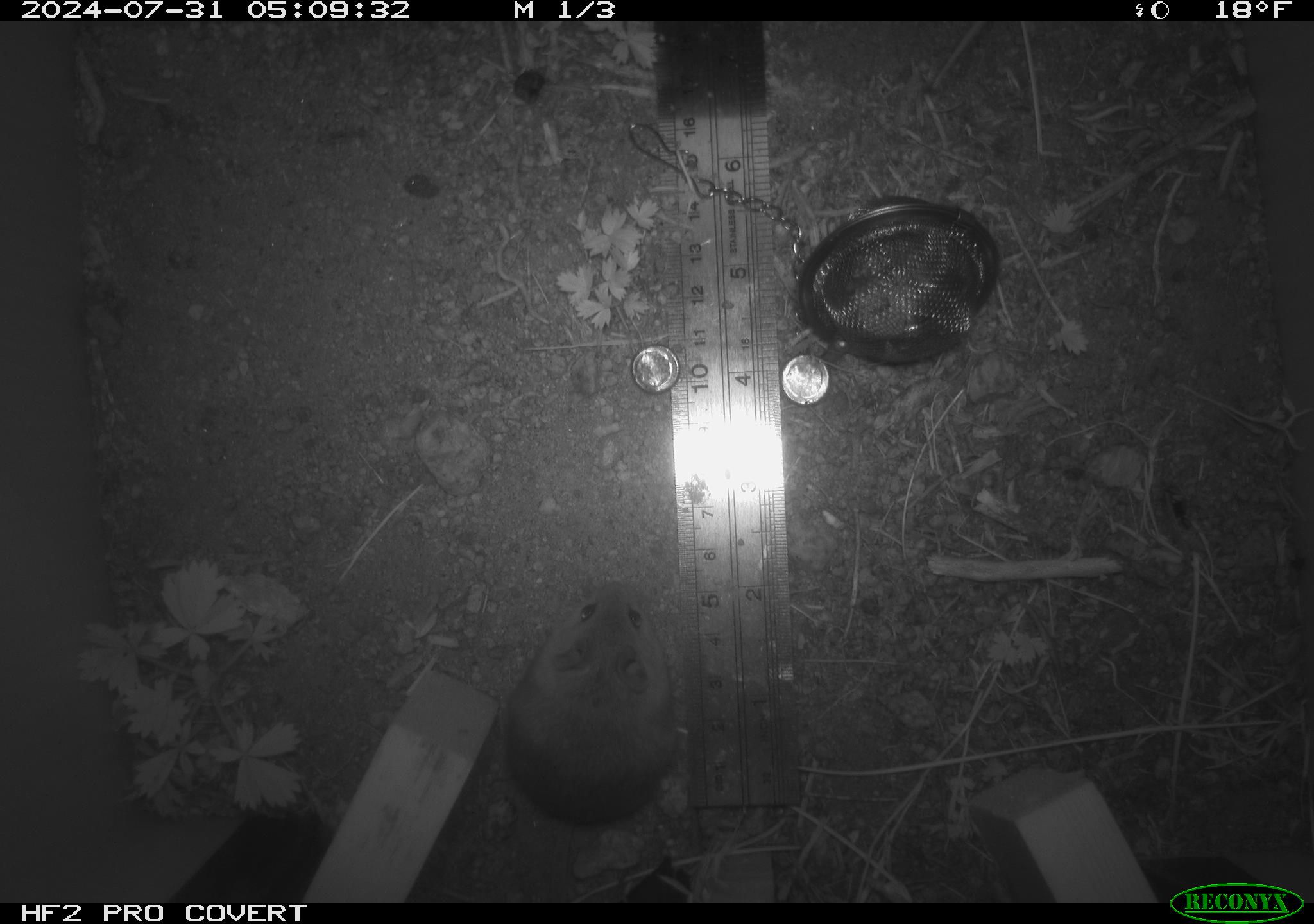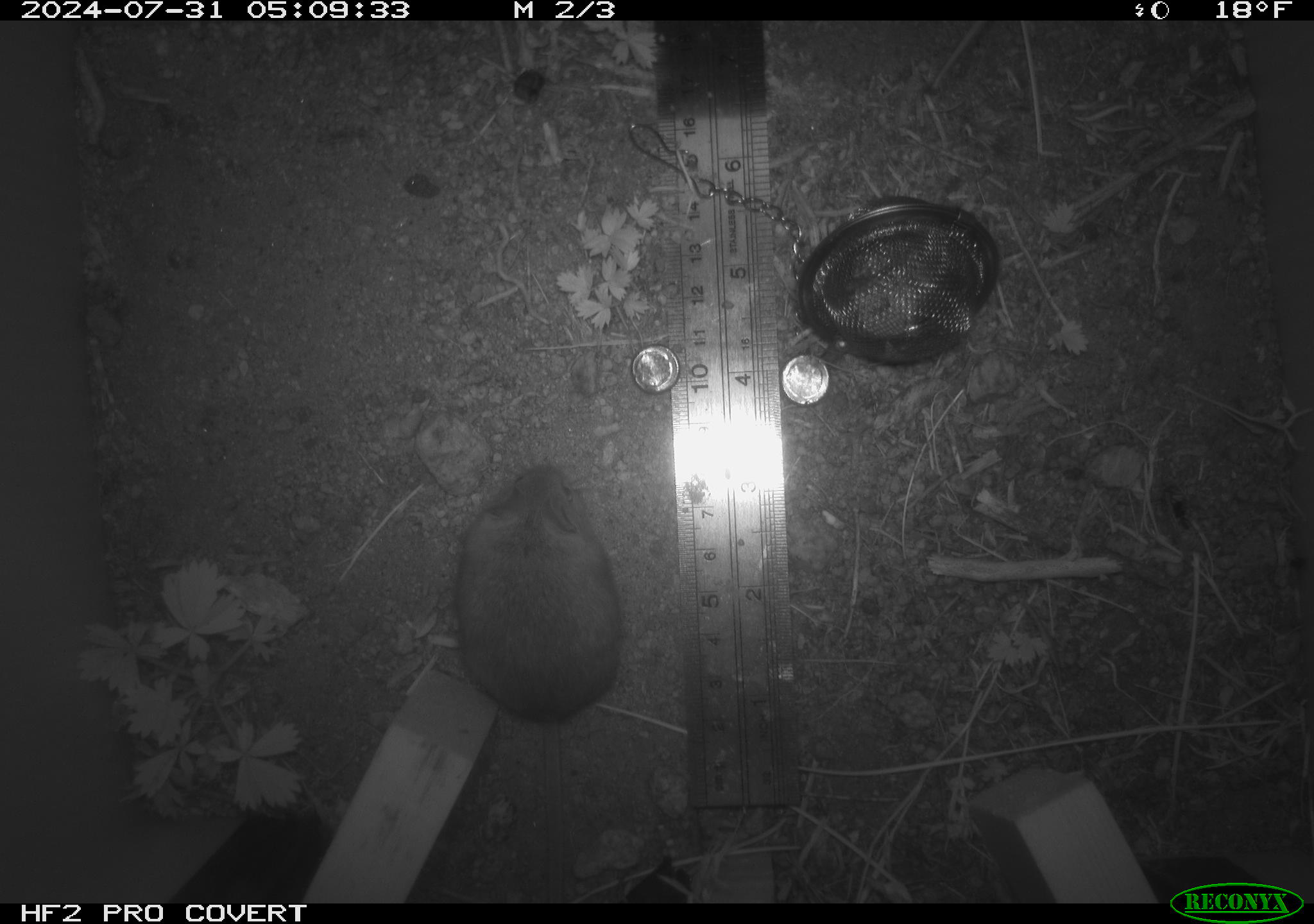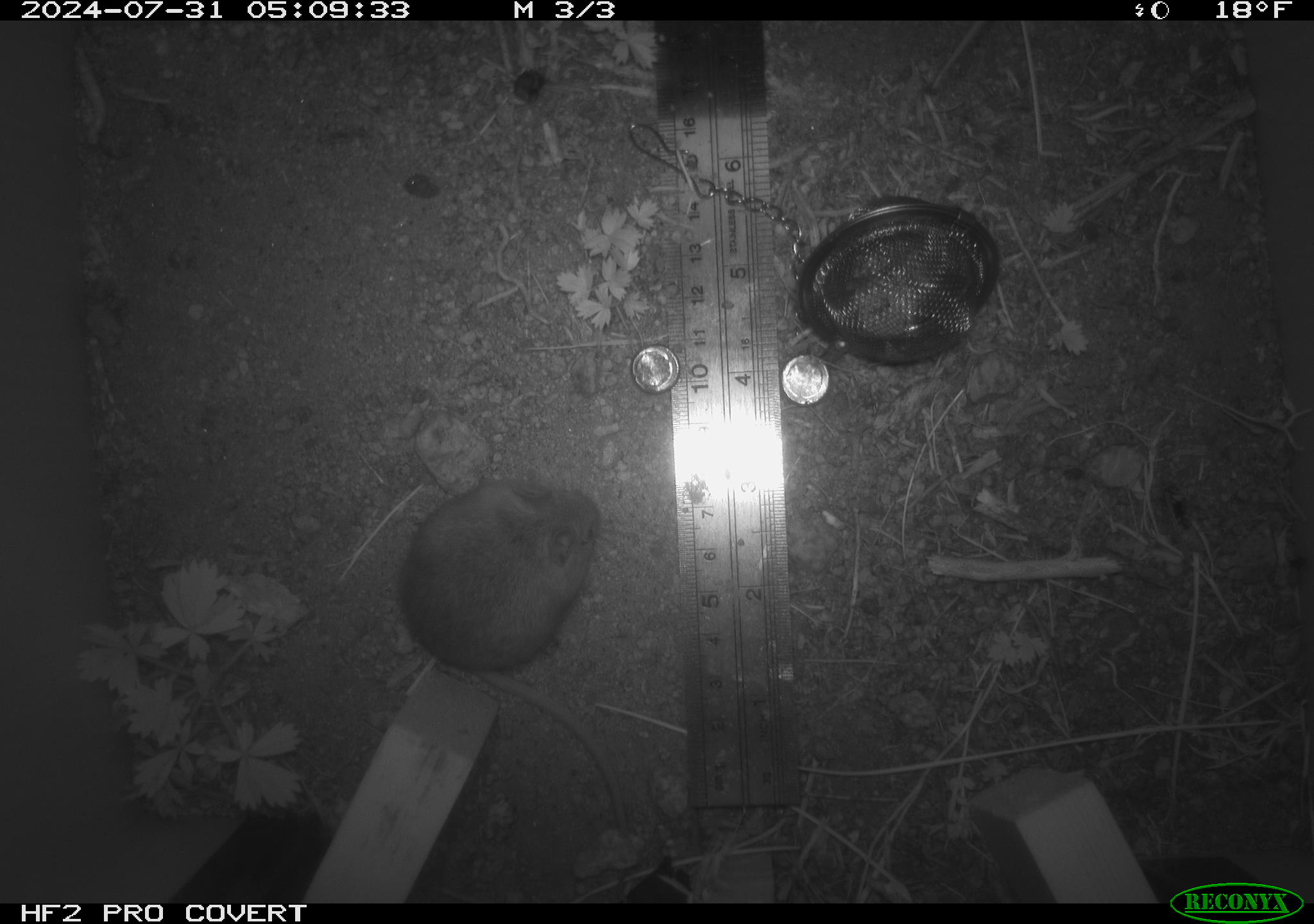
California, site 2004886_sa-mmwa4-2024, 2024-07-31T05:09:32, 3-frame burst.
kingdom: Animalia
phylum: Chordata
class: Mammalia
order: Rodentia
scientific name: Rodentia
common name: mouse species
Mouse species (Rodentia).